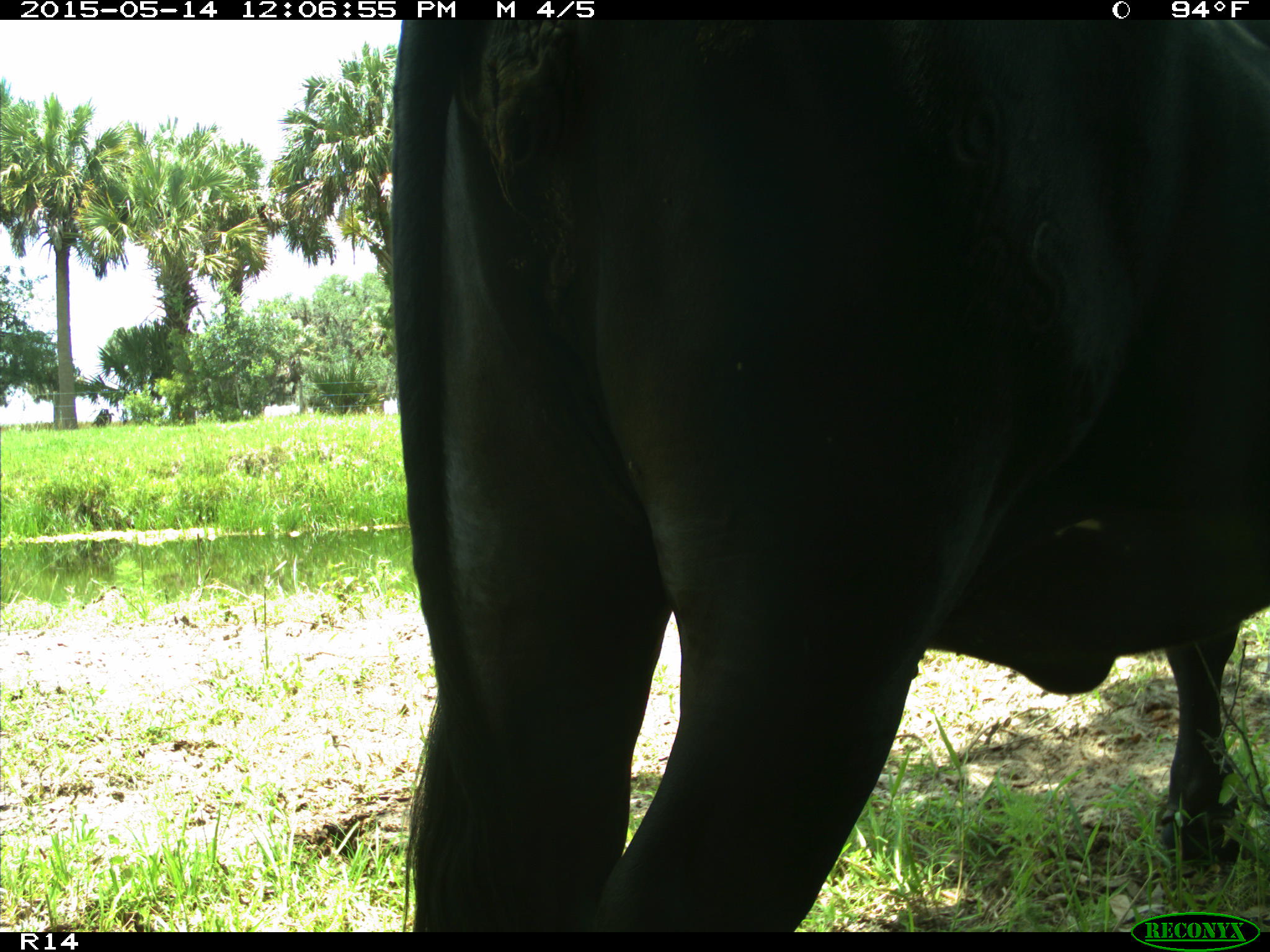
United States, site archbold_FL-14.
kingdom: Animalia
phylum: Chordata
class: Mammalia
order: Artiodactyla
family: Bovidae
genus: Bos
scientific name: Bos taurus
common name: domestic cow